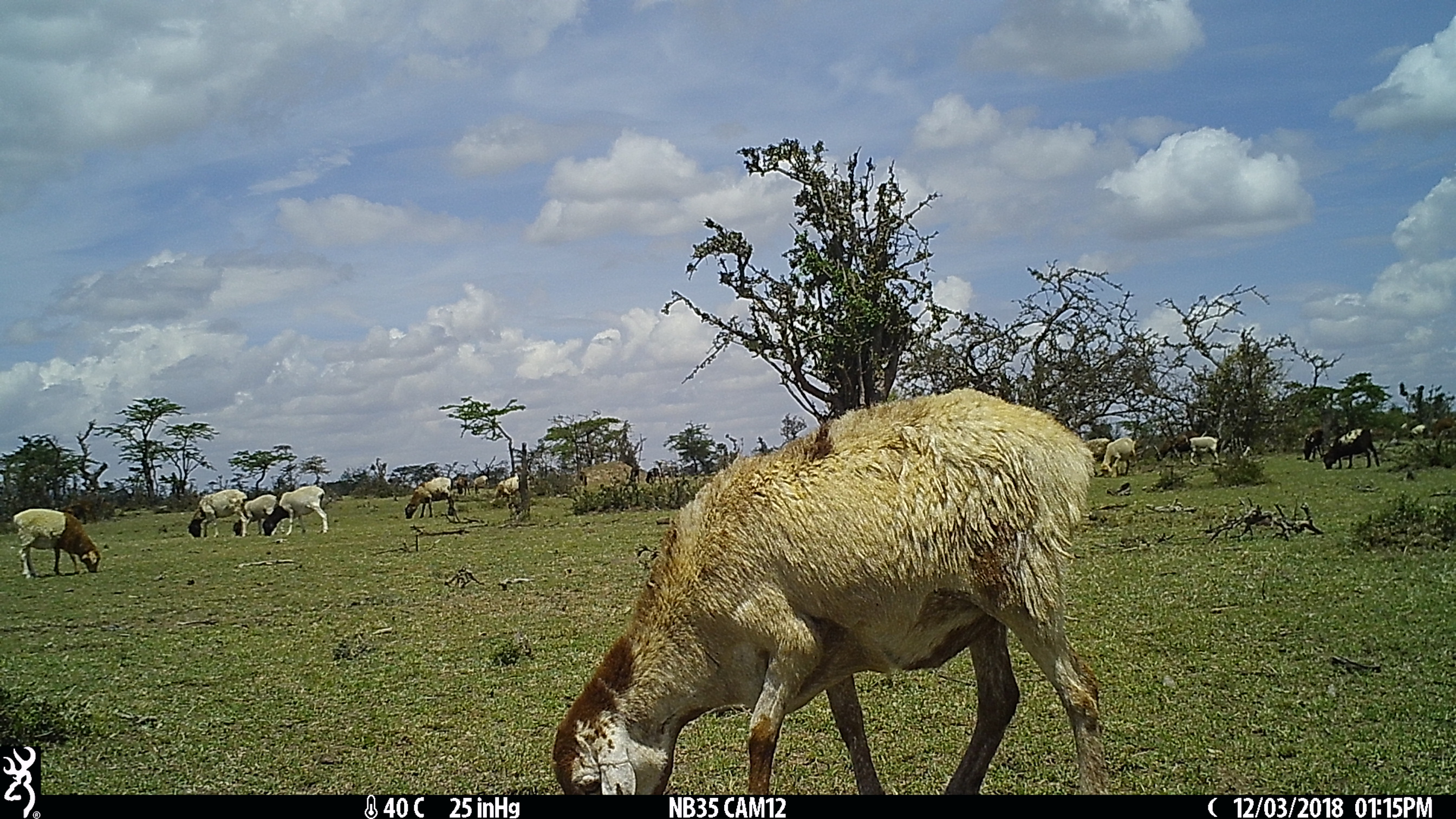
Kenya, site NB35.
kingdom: Animalia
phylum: Chordata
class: Mammalia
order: Artiodactyla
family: Bovidae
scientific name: Bovidae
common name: sheep or goat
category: shoat